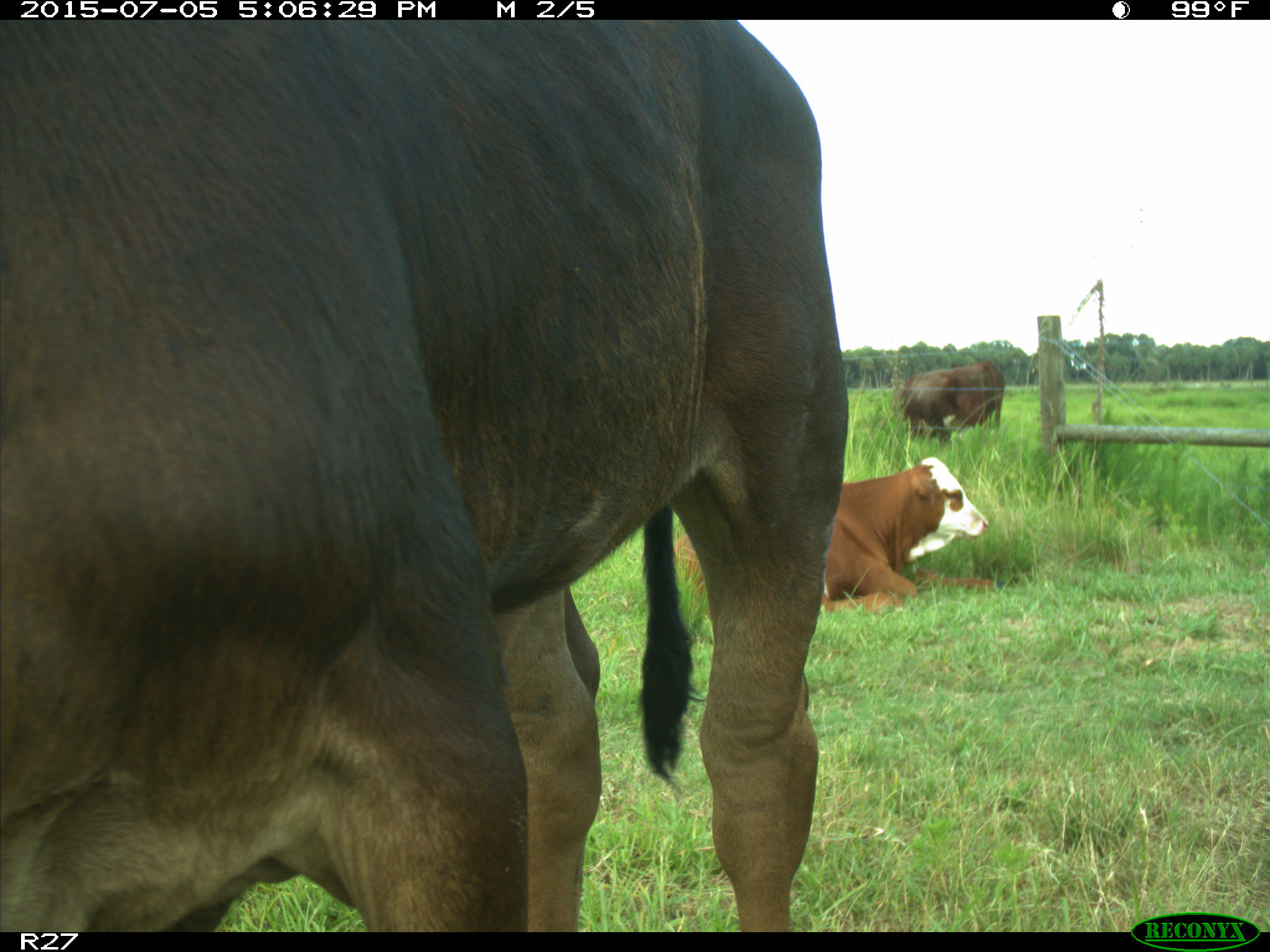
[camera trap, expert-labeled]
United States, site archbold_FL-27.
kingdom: Animalia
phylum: Chordata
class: Mammalia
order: Artiodactyla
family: Bovidae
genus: Bos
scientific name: Bos taurus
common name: domestic cow